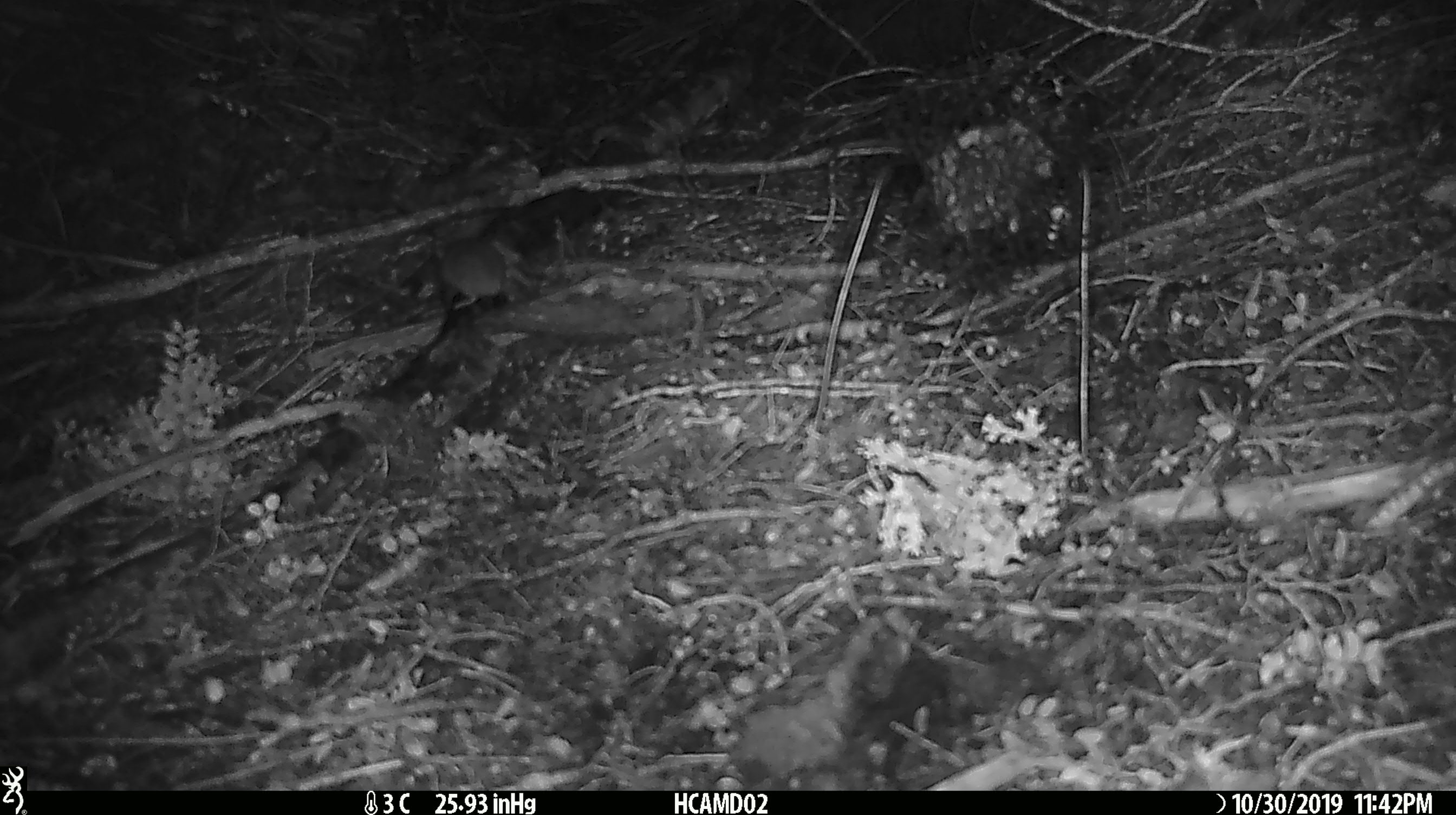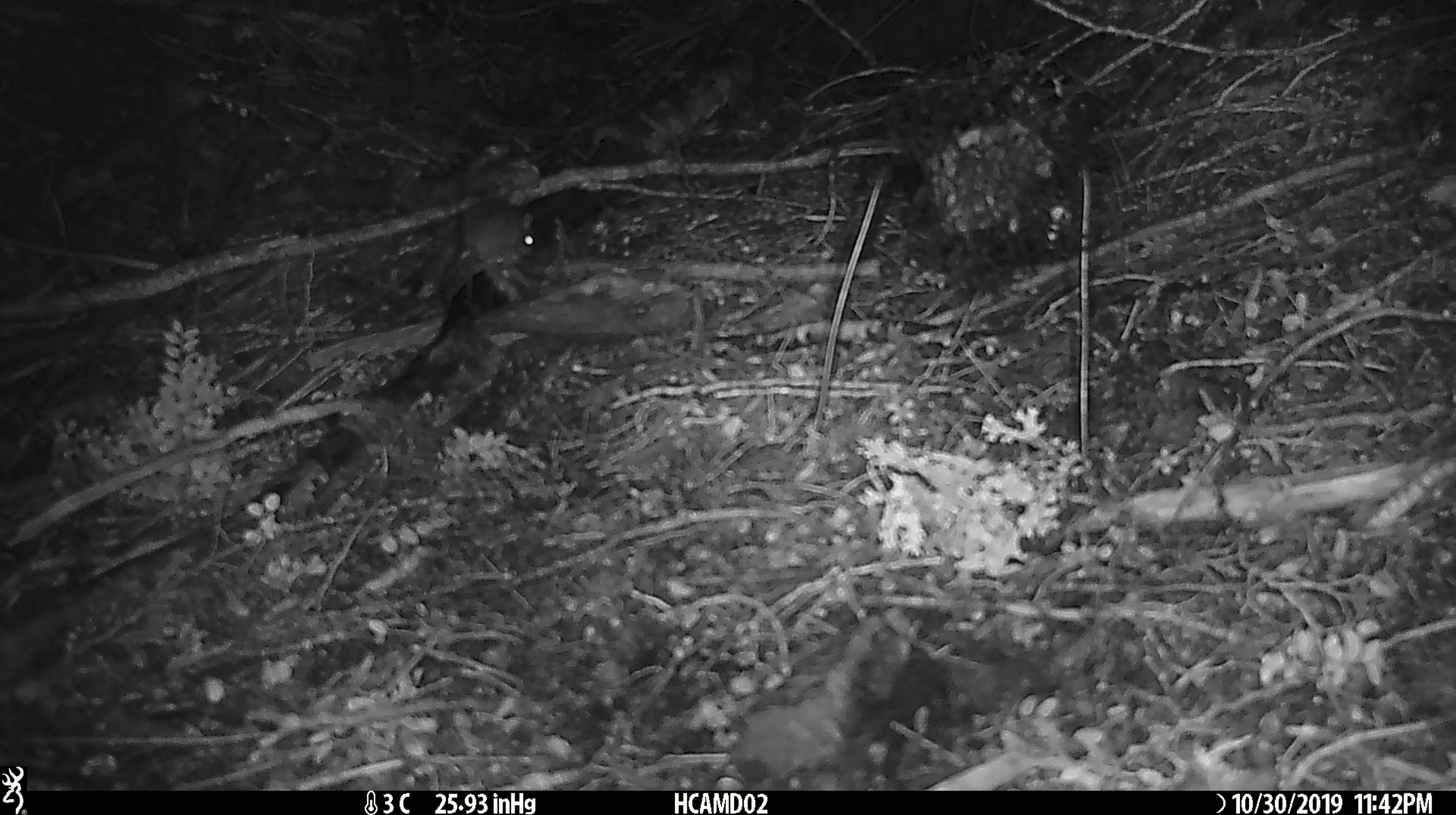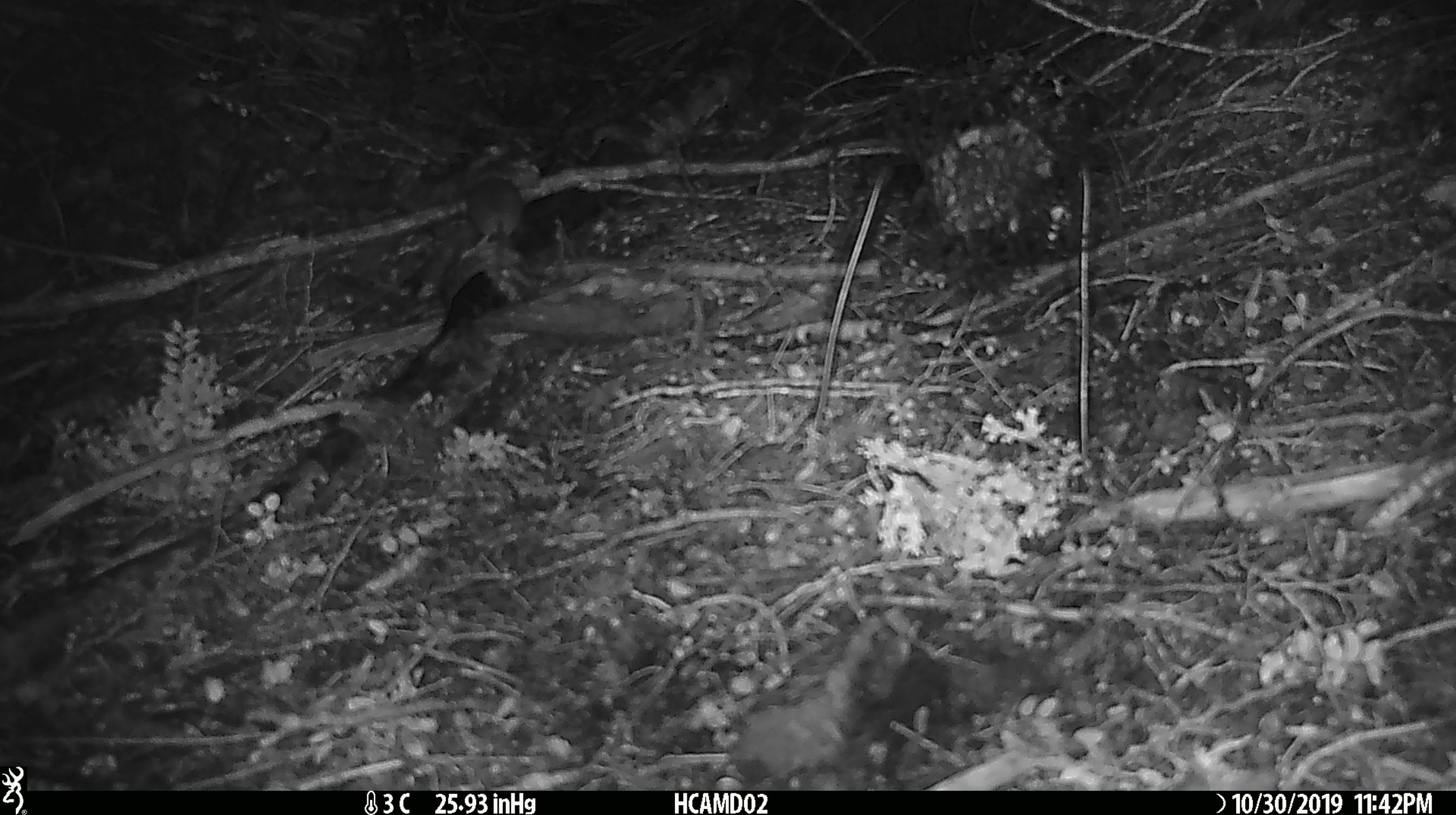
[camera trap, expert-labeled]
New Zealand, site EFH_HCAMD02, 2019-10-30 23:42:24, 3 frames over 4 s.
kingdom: Animalia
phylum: Chordata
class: Mammalia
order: Rodentia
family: Muridae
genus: Mus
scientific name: Mus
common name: mouse